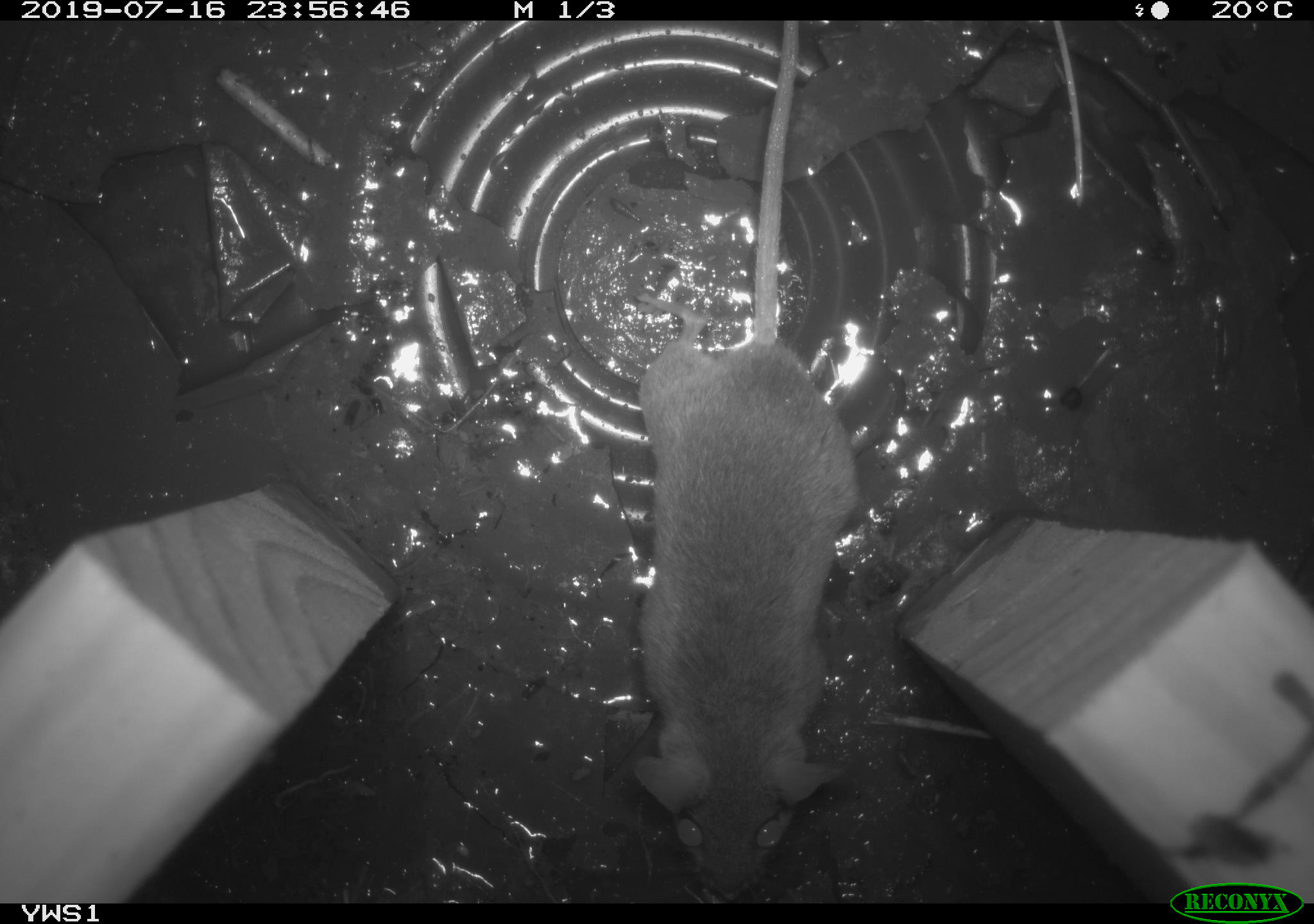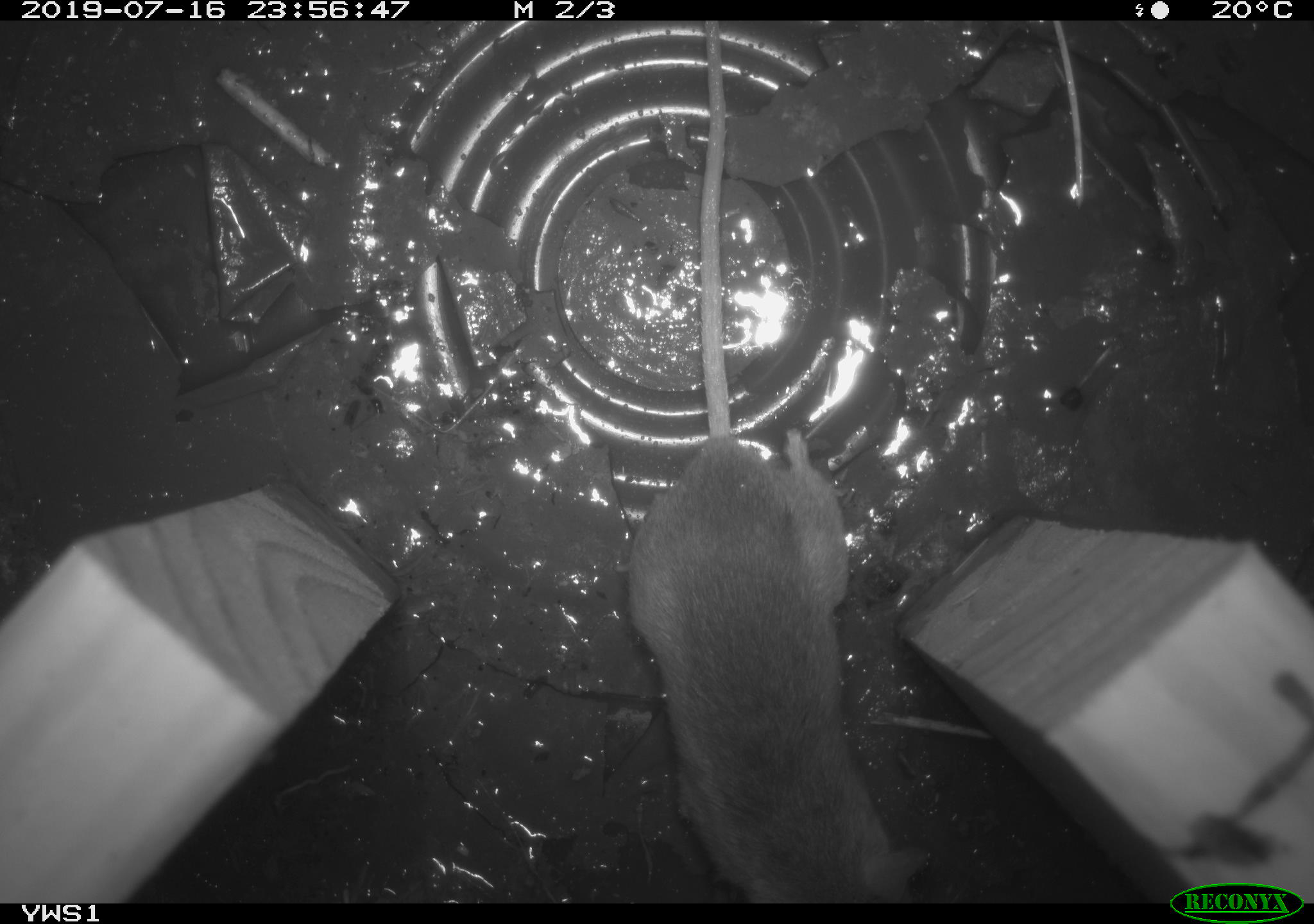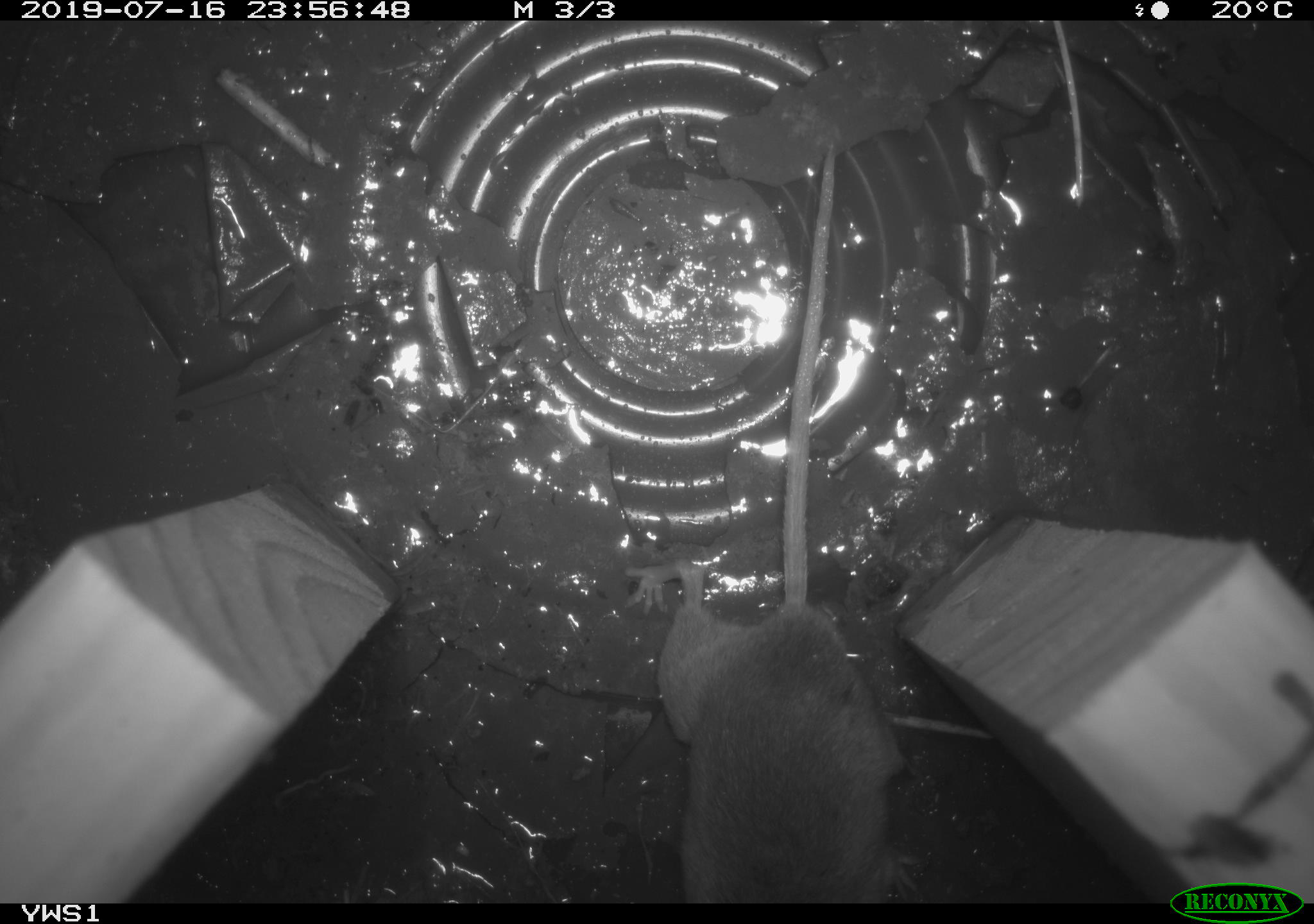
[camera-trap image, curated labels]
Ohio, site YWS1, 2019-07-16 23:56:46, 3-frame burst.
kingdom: Animalia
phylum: Chordata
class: Mammalia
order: Rodentia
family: Cricetidae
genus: Peromyscus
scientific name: Peromyscus leucopus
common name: white-footed mouse